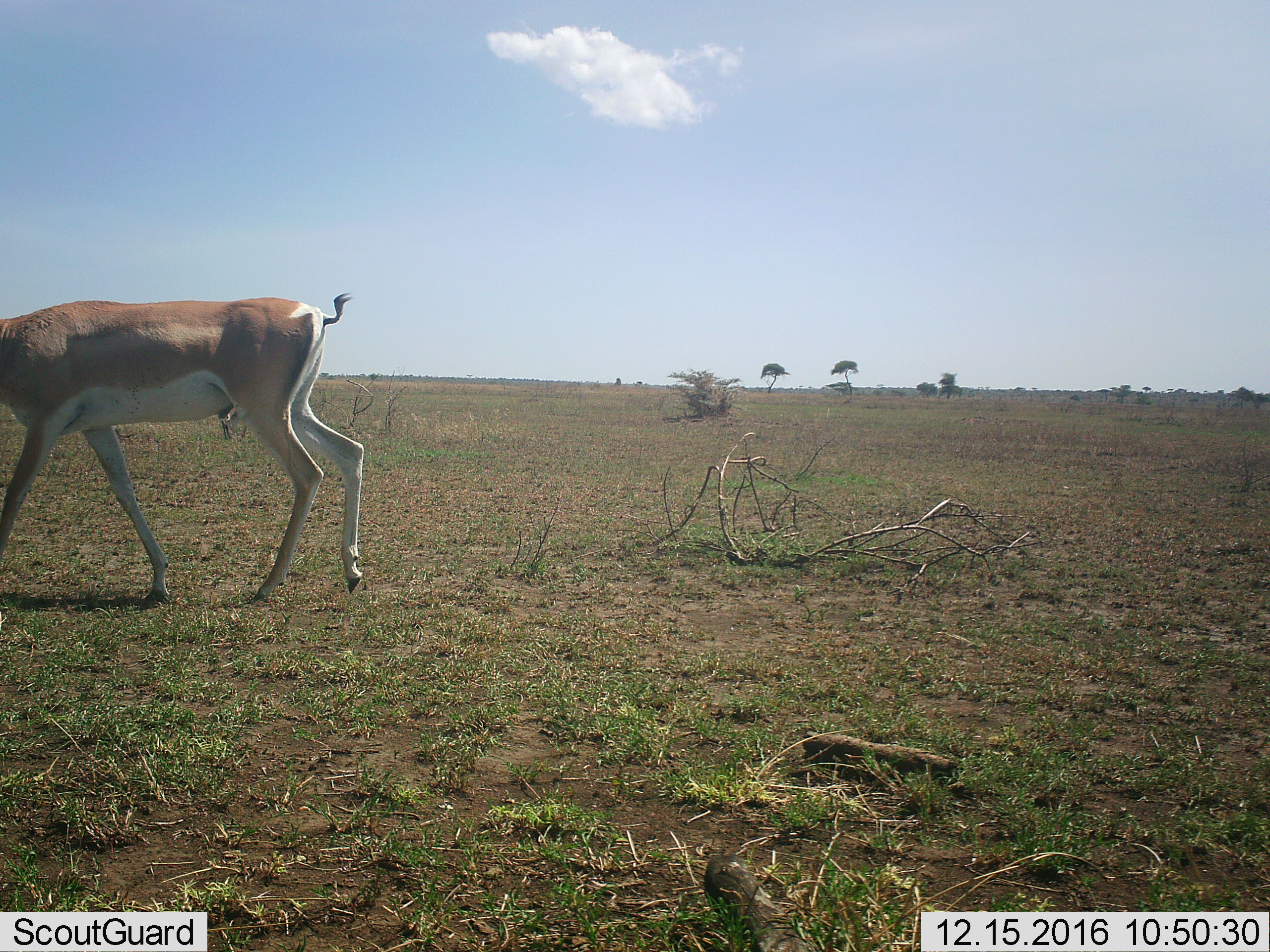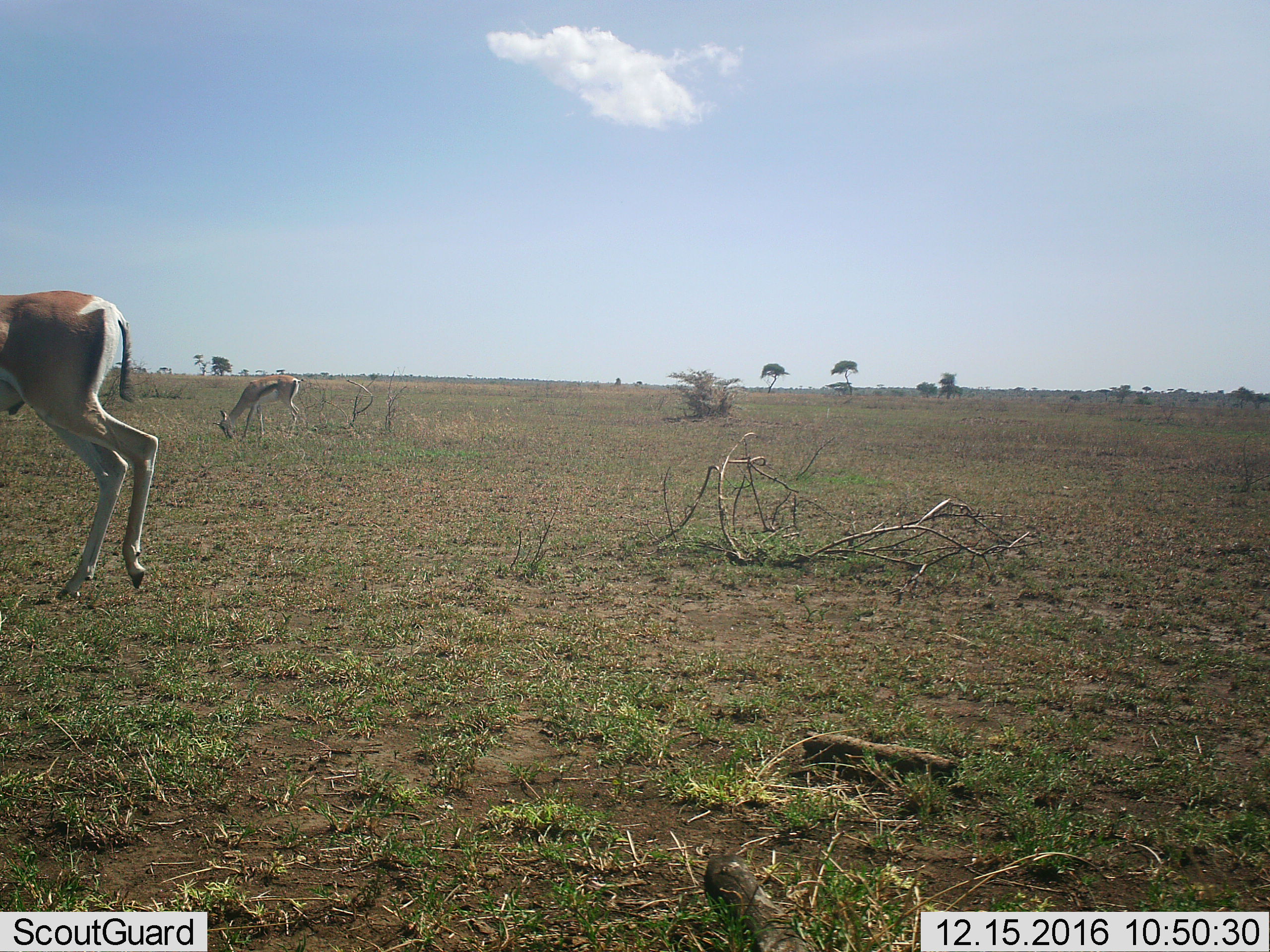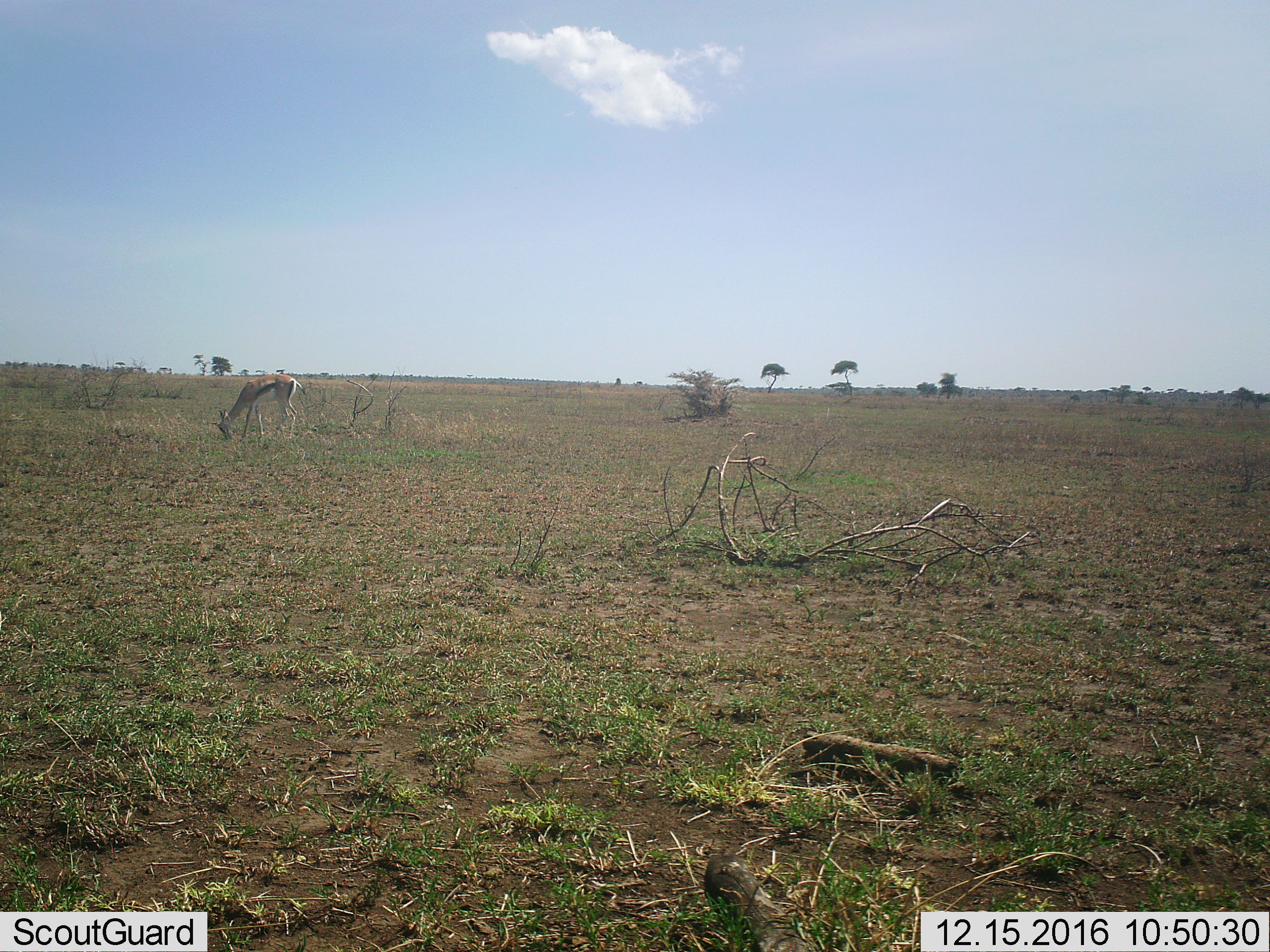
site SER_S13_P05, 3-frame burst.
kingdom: Animalia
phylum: Chordata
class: Mammalia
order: Artiodactyla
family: Bovidae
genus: Nanger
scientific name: Nanger granti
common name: grant's gazelle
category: gazellegrants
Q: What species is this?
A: Gazellegrants (grant's gazelle) (Nanger granti).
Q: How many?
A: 1.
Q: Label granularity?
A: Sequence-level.